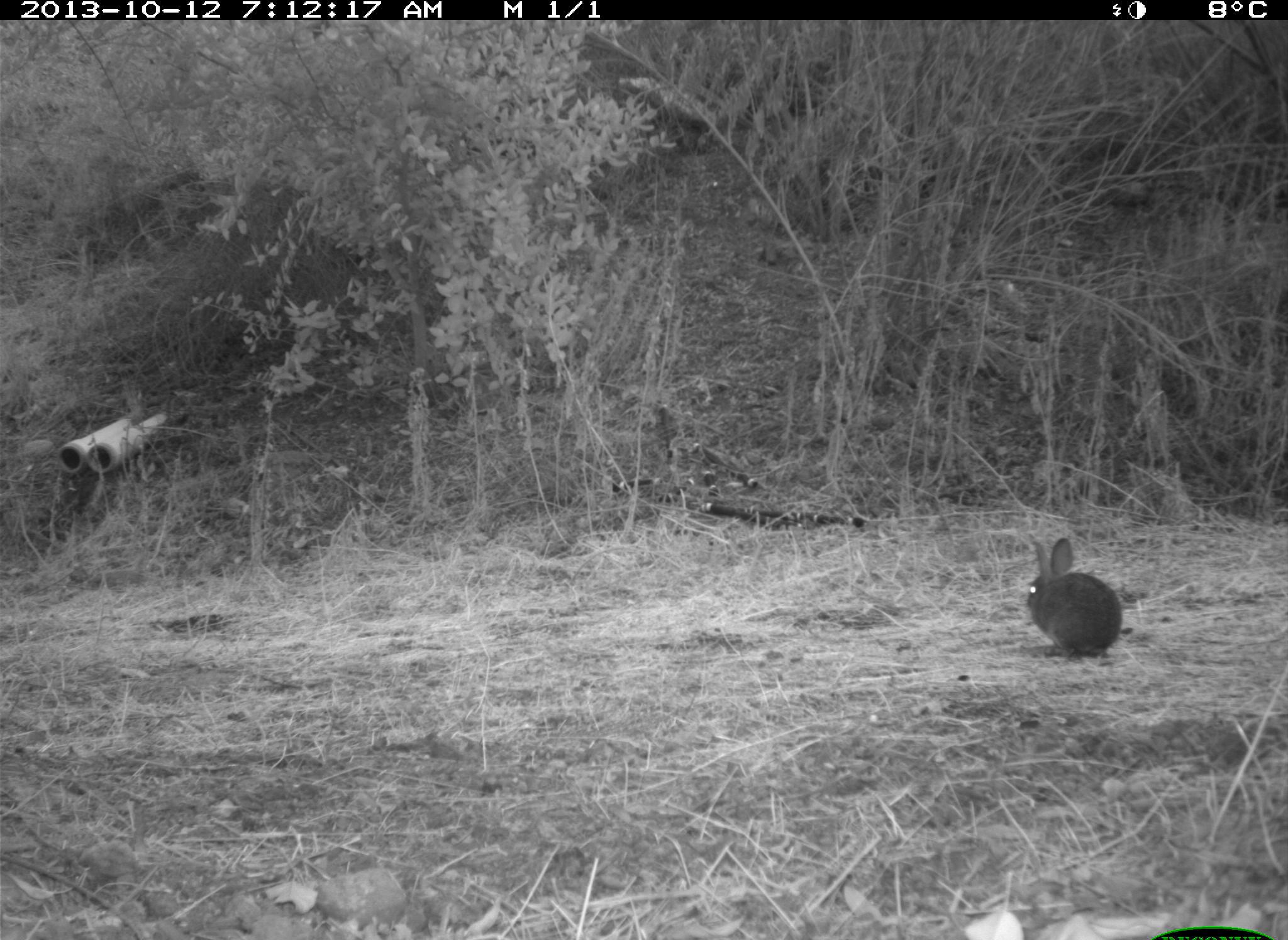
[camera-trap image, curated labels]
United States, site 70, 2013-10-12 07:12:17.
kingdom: Animalia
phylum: Chordata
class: Mammalia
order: Lagomorpha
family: Leporidae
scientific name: Leporidae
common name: rabbits and hares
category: rabbit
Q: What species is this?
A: Rabbit (rabbits and hares) (Leporidae).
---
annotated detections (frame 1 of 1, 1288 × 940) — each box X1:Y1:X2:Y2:
rabbit: 1025:531:1122:662